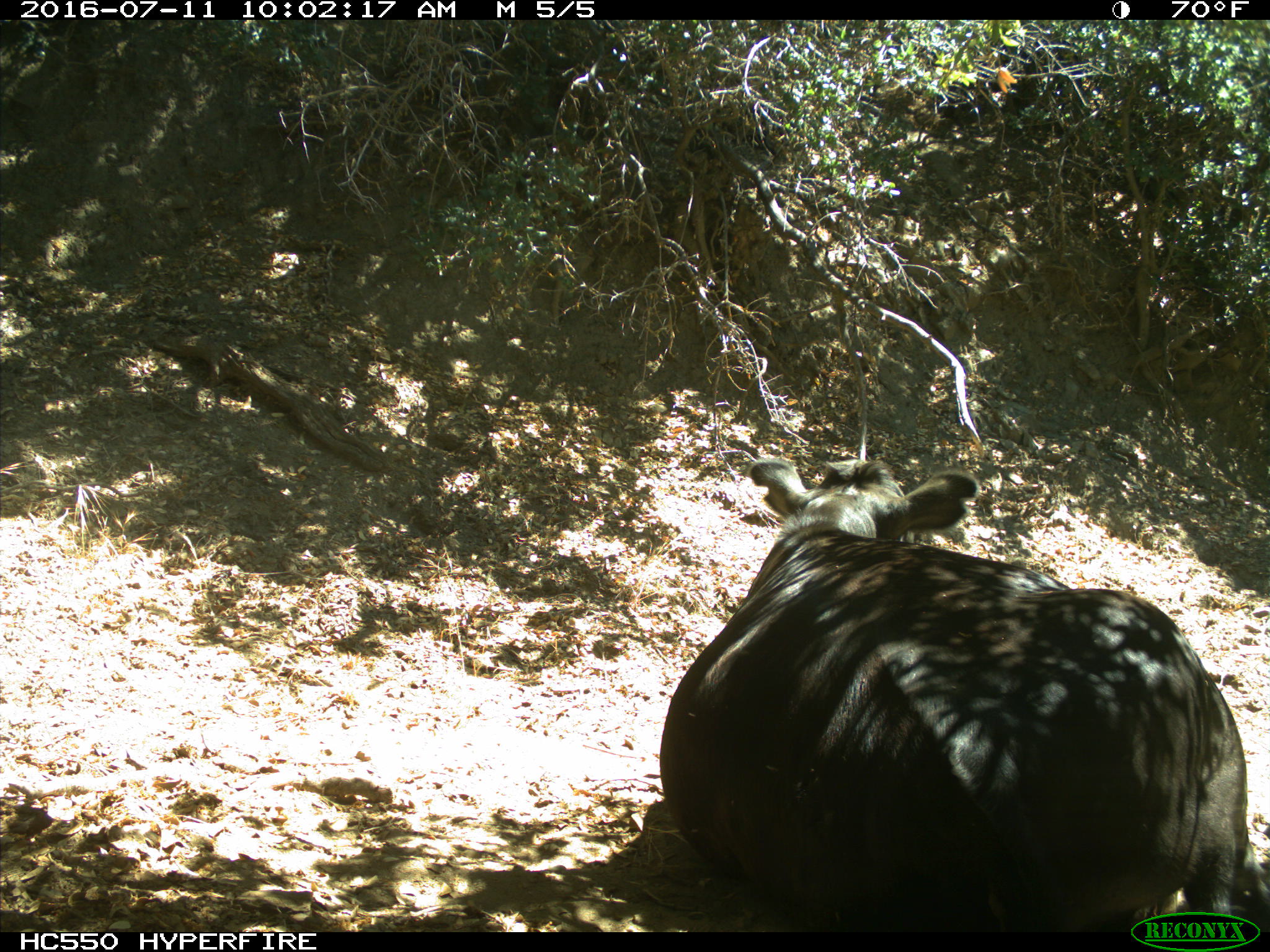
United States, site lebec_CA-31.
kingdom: Animalia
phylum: Chordata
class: Mammalia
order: Artiodactyla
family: Bovidae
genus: Bos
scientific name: Bos taurus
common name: domestic cow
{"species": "Bos taurus (domestic cow)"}